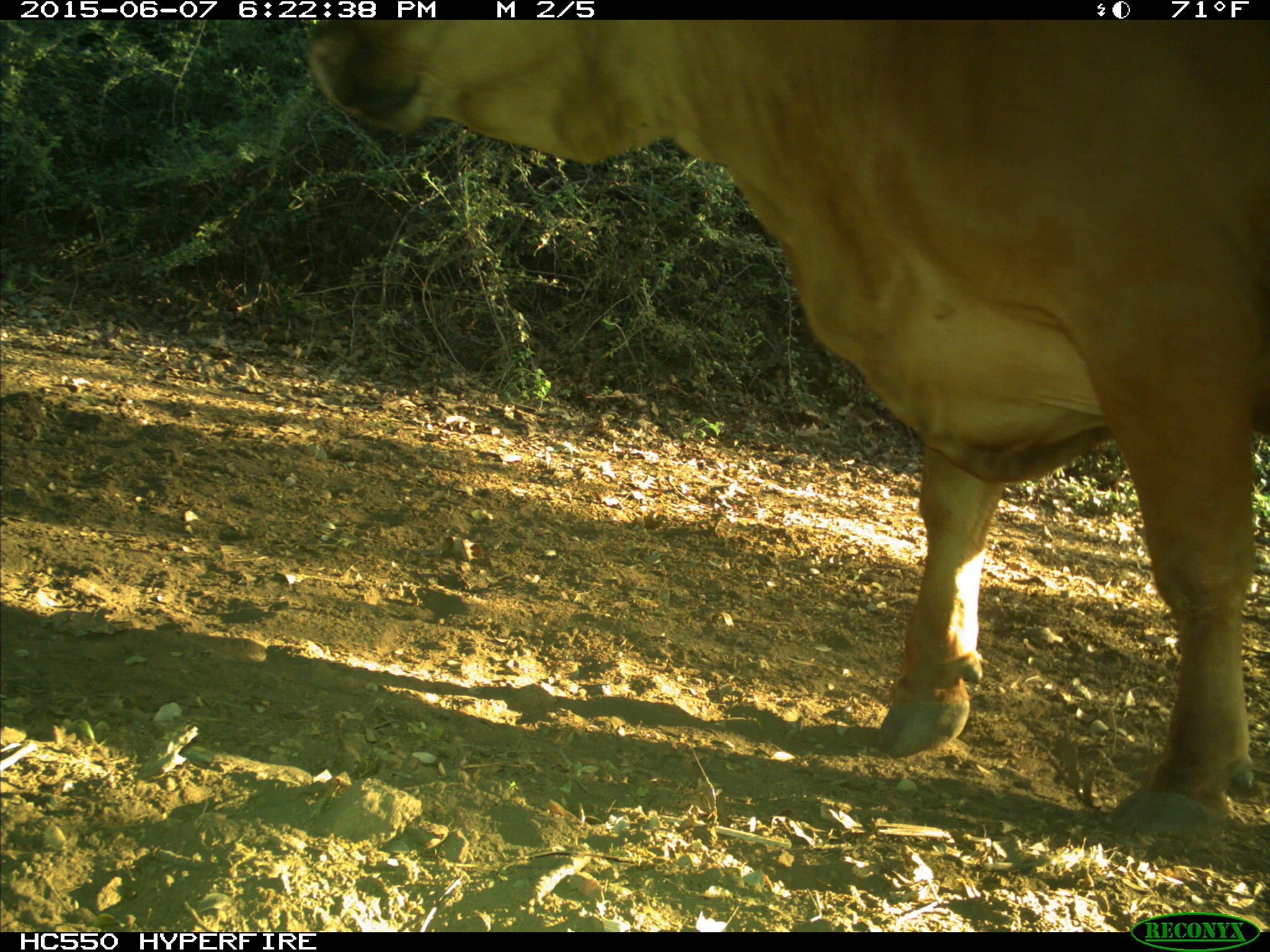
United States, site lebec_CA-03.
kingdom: Animalia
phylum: Chordata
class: Mammalia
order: Artiodactyla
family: Bovidae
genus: Bos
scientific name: Bos taurus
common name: domestic cow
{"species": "Bos taurus (domestic cow)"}